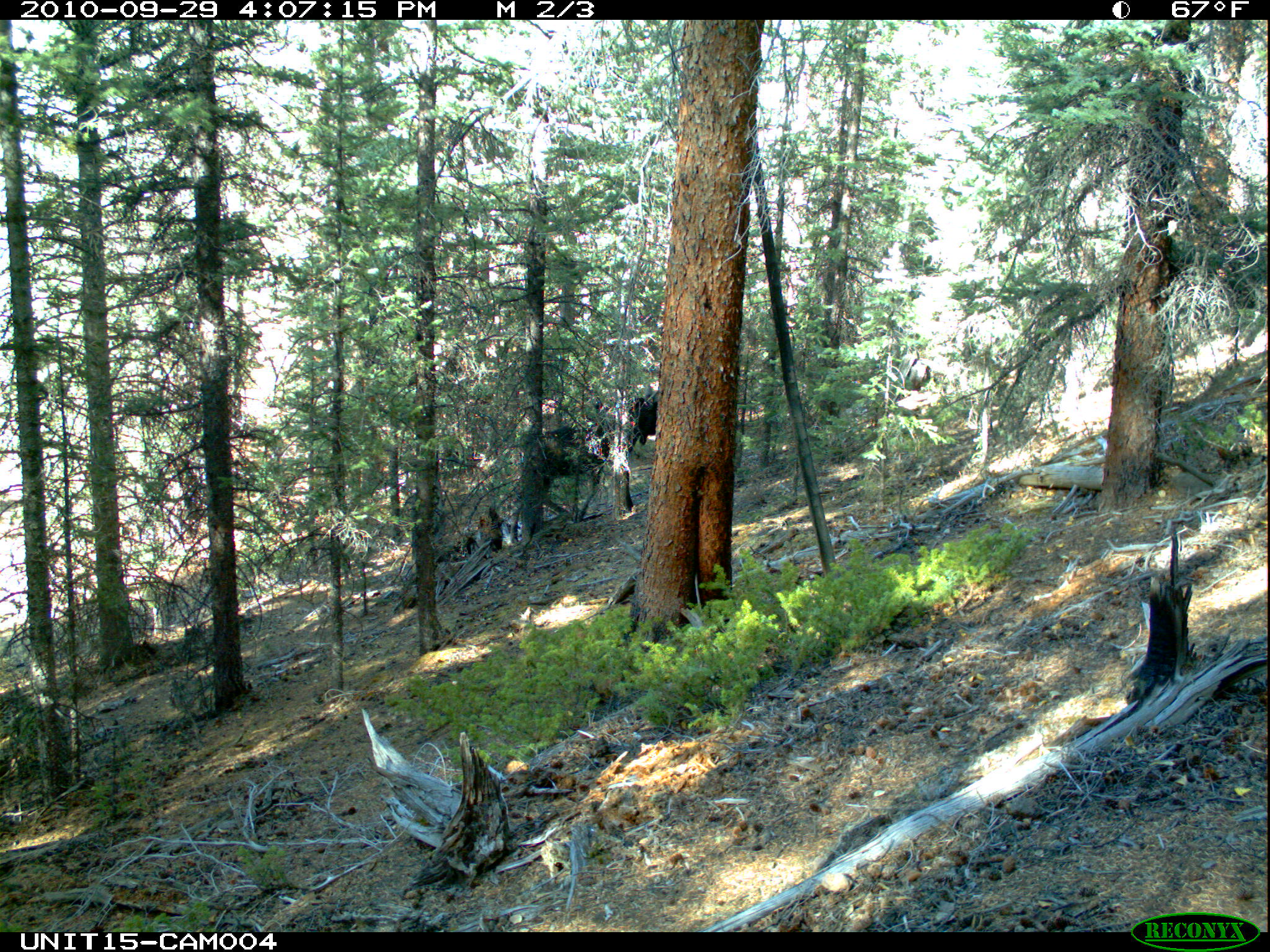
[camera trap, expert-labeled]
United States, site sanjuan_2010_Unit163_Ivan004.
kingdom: Animalia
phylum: Chordata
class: Mammalia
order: Artiodactyla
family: Cervidae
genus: Alces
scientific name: Alces alces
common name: moose